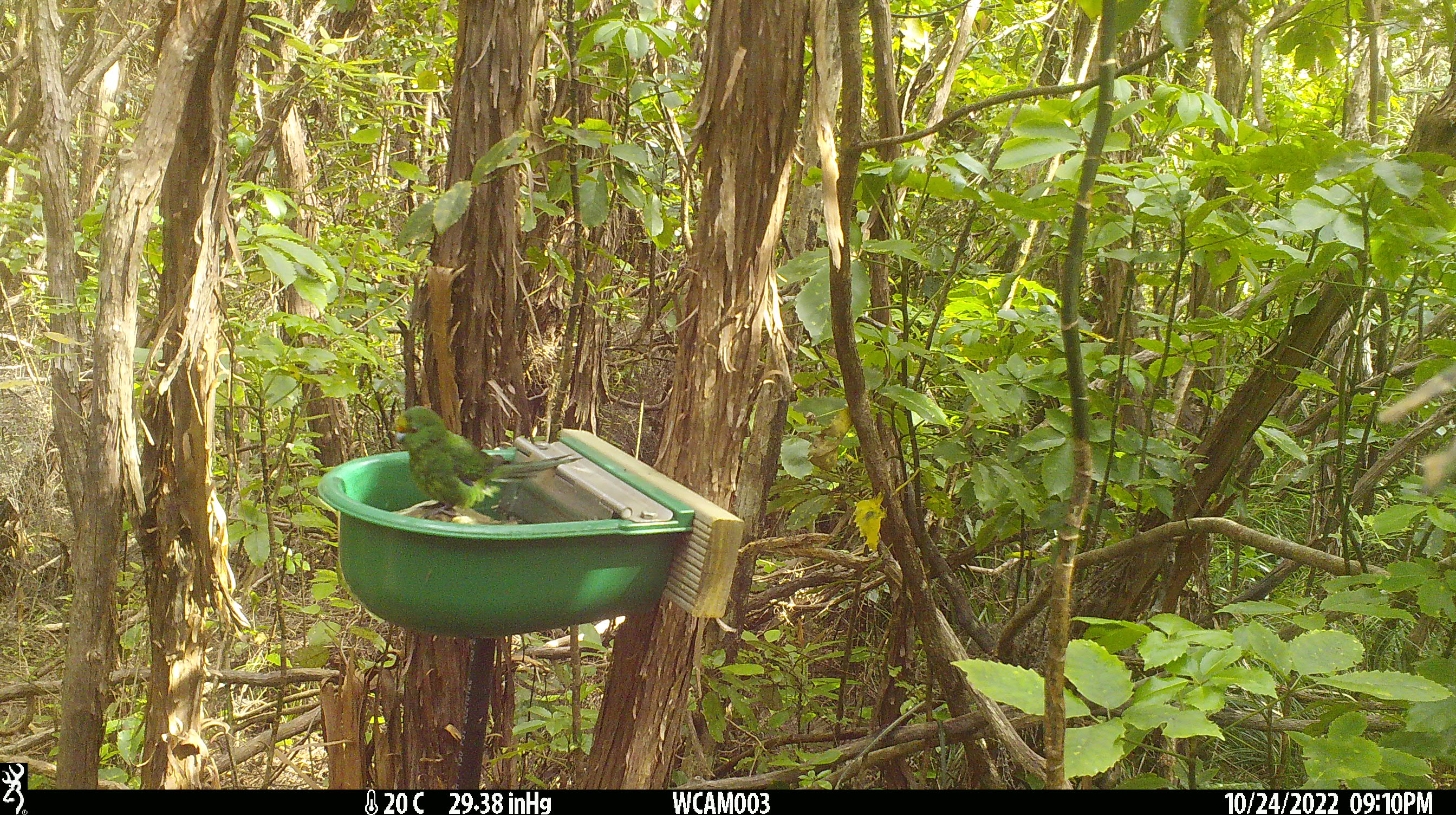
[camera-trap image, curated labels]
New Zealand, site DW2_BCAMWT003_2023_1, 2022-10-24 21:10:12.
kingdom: Animalia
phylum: Chordata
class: Aves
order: Psittaciformes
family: Psittaculidae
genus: Cyanoramphus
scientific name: Cyanoramphus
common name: parakeet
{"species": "parakeet (Cyanoramphus)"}